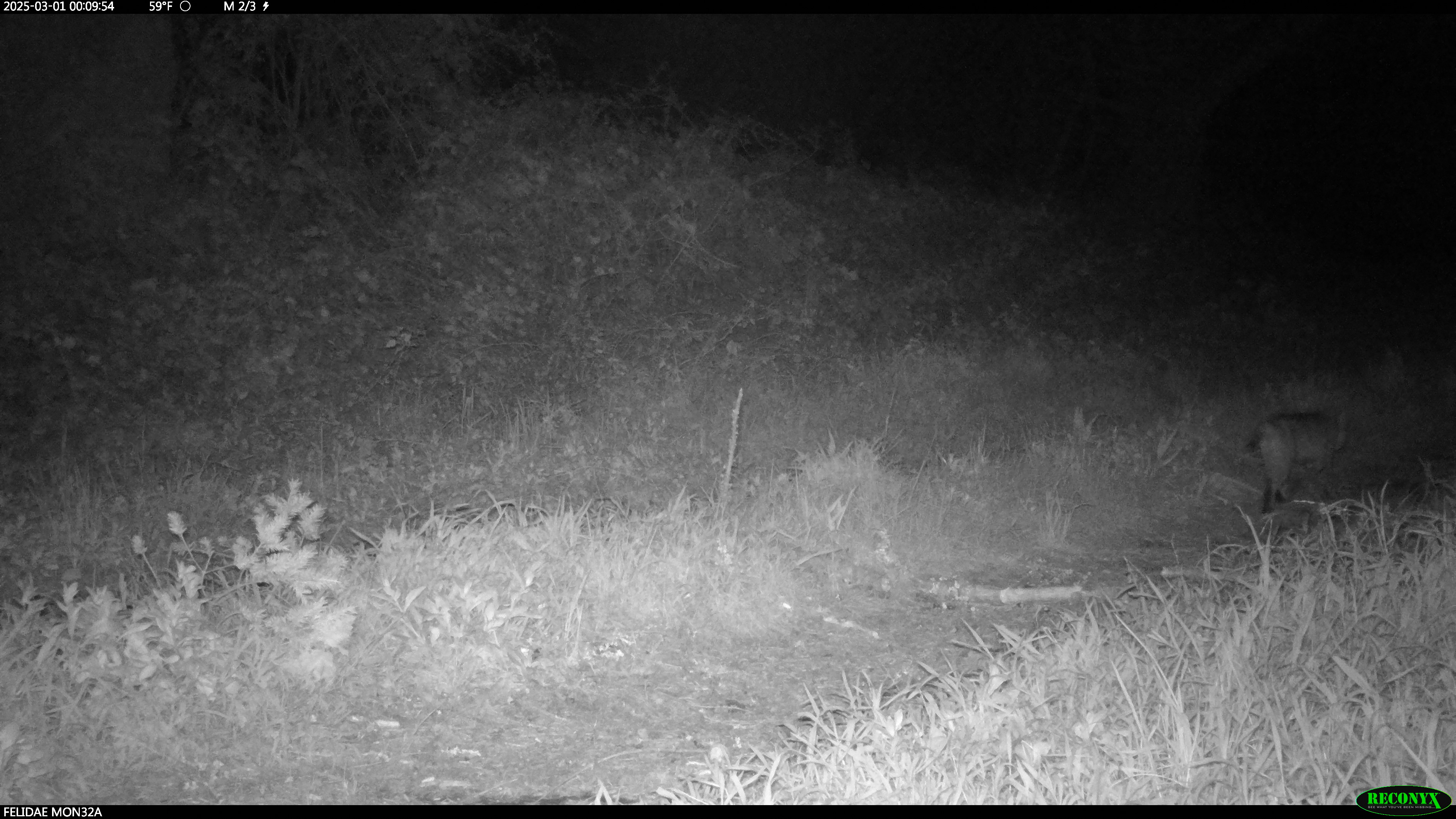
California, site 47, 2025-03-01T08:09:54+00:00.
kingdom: Animalia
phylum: Chordata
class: Mammalia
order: Carnivora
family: Felidae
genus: Lynx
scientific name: Lynx rufus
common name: bobcat